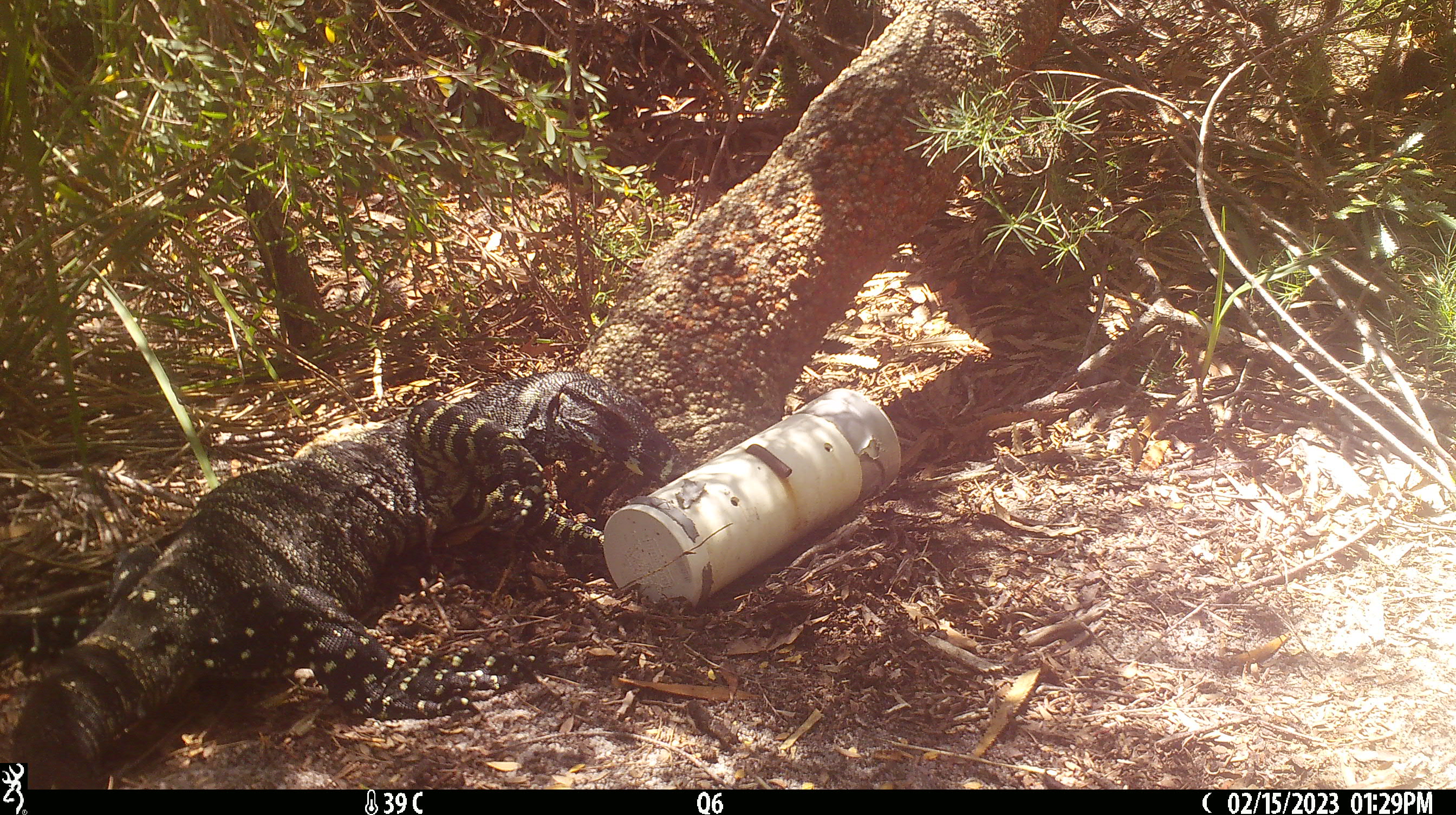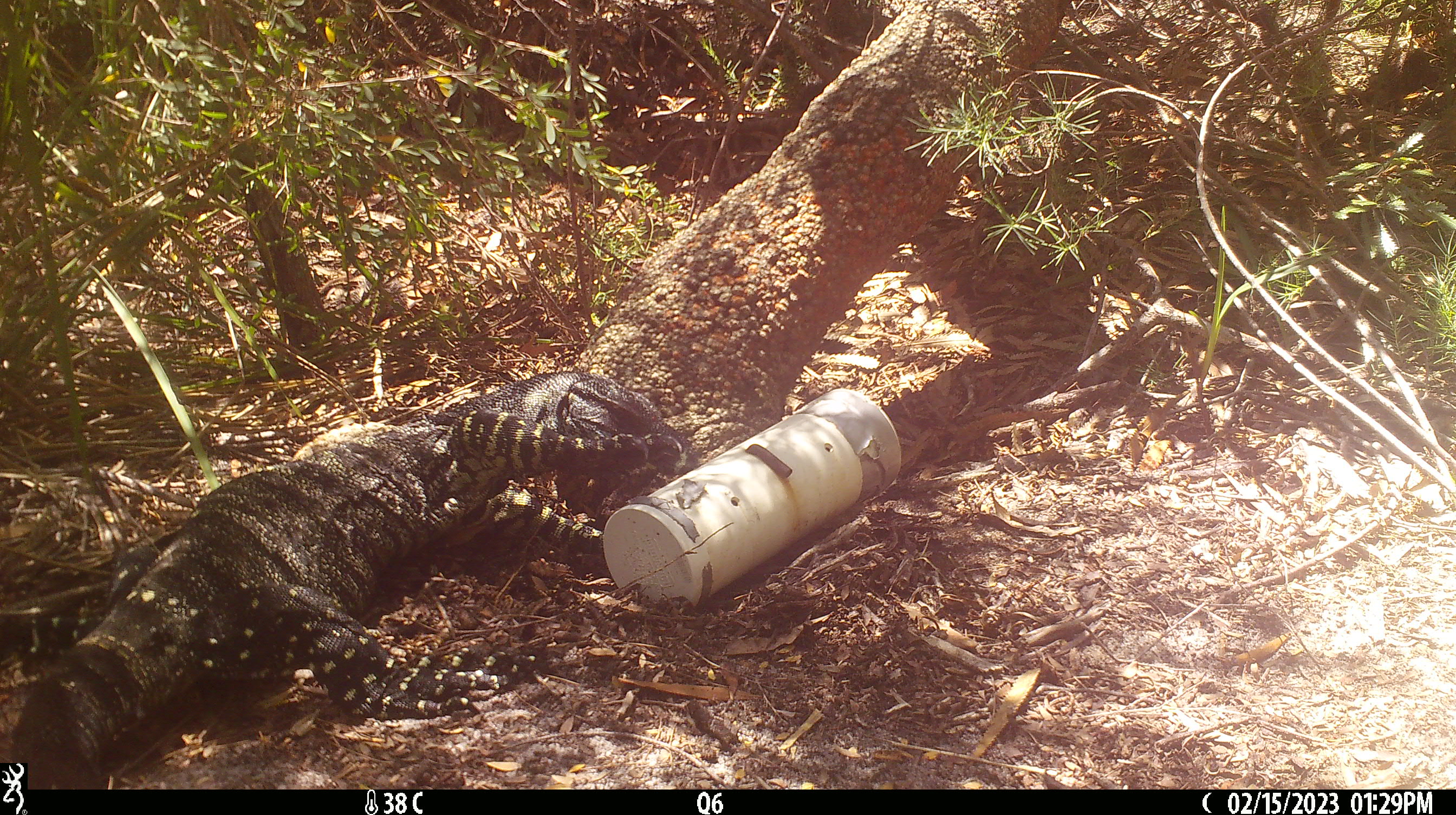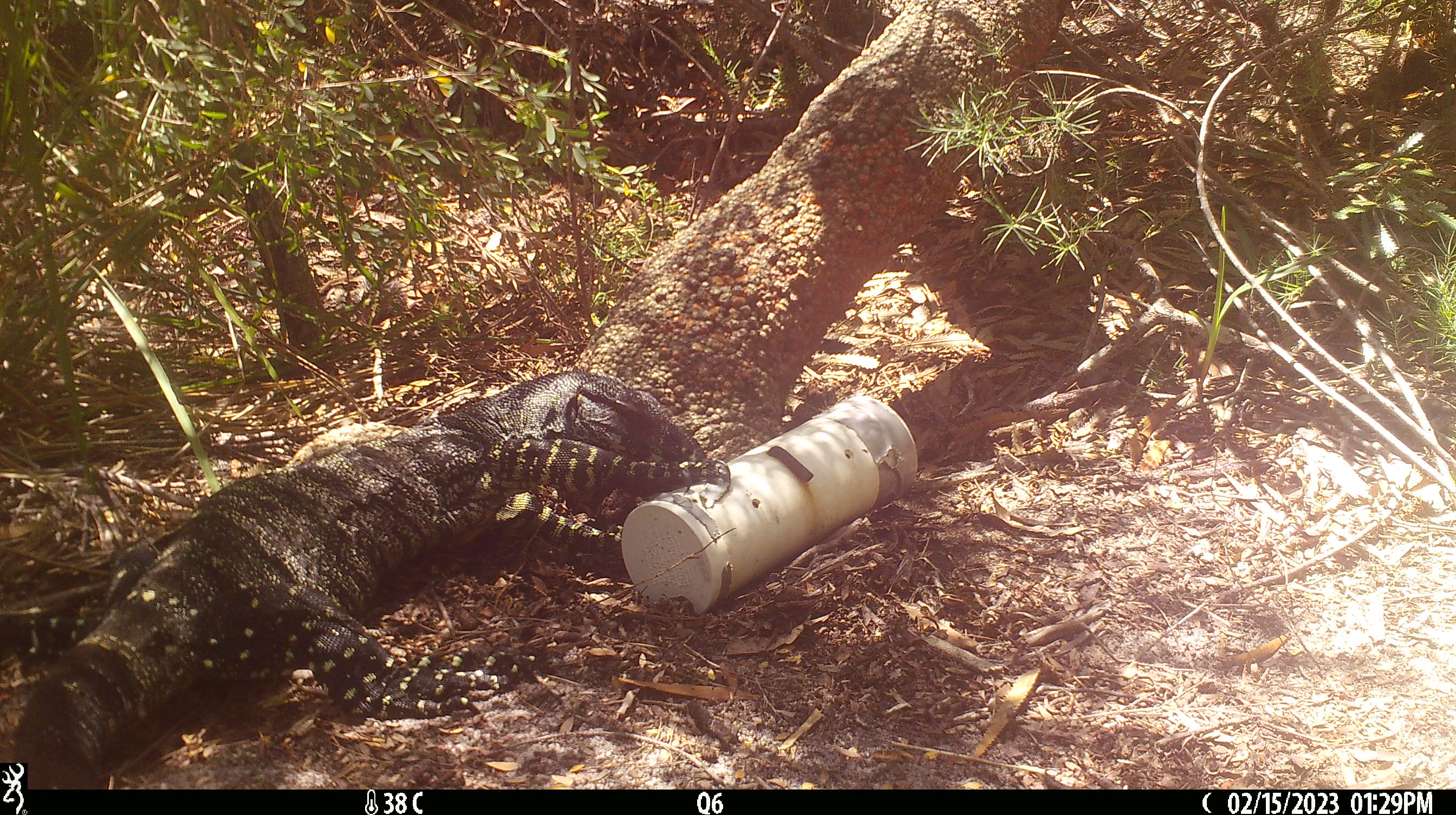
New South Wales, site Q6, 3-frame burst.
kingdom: Animalia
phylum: Chordata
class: Reptilia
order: Squamata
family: Varanidae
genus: Varanus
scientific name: Varanus varius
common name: lace monitor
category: goanna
Goanna (lace monitor) (Varanus varius).